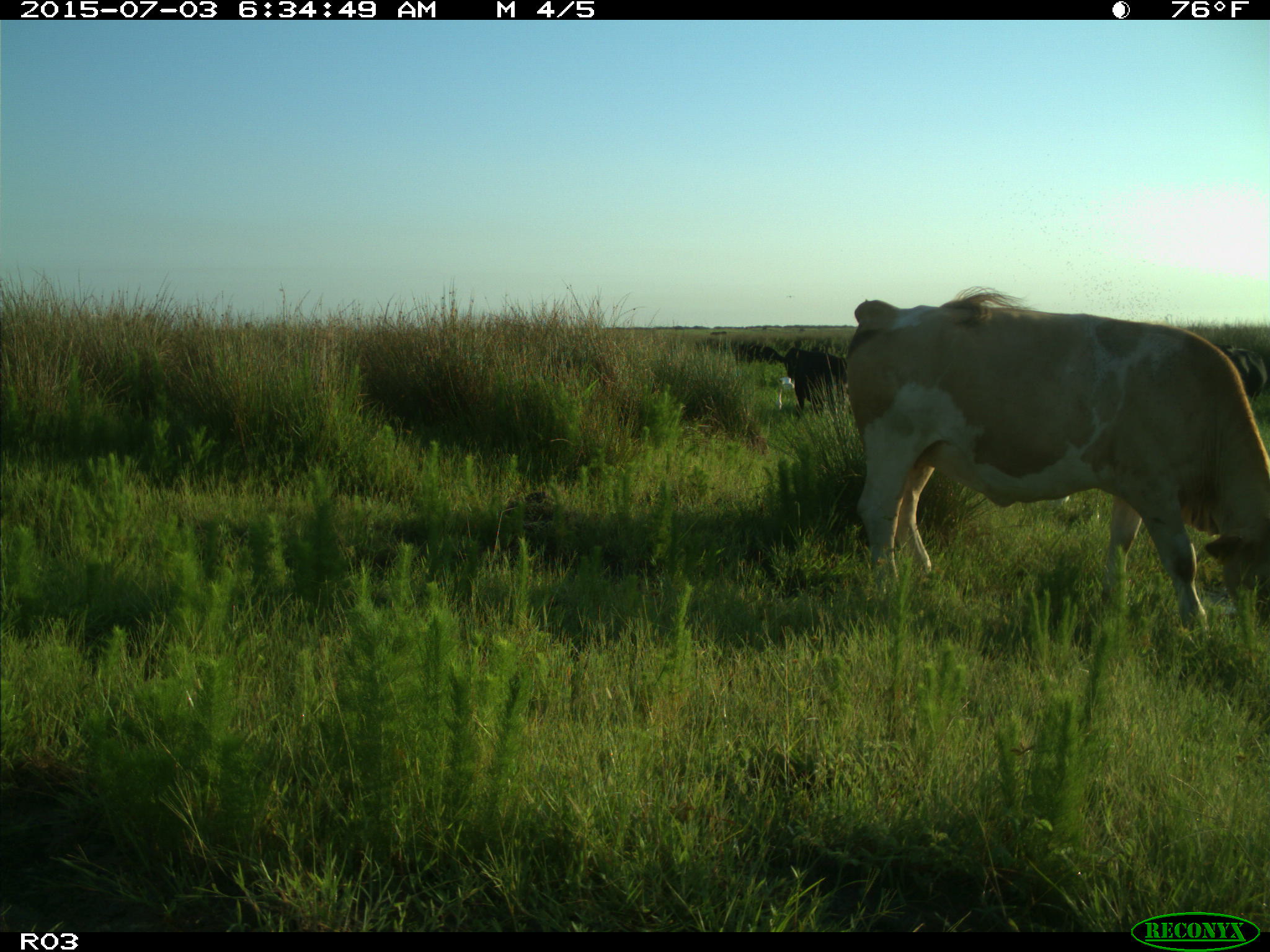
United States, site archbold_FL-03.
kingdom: Animalia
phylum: Chordata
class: Mammalia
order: Artiodactyla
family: Bovidae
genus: Bos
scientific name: Bos taurus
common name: domestic cow